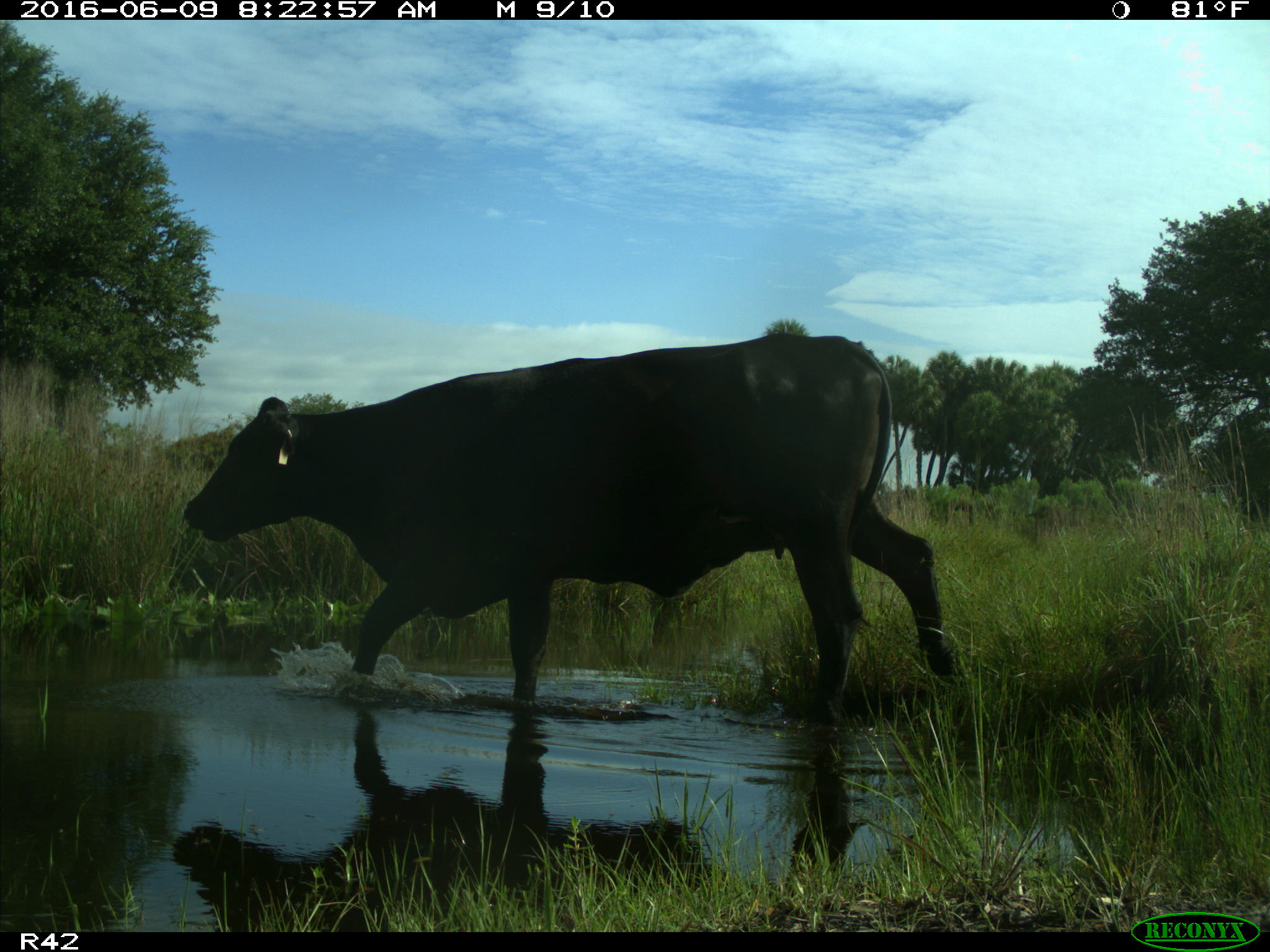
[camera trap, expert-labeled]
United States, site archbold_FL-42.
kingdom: Animalia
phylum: Chordata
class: Mammalia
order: Artiodactyla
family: Bovidae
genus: Bos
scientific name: Bos taurus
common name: domestic cow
Bos taurus (domestic cow).